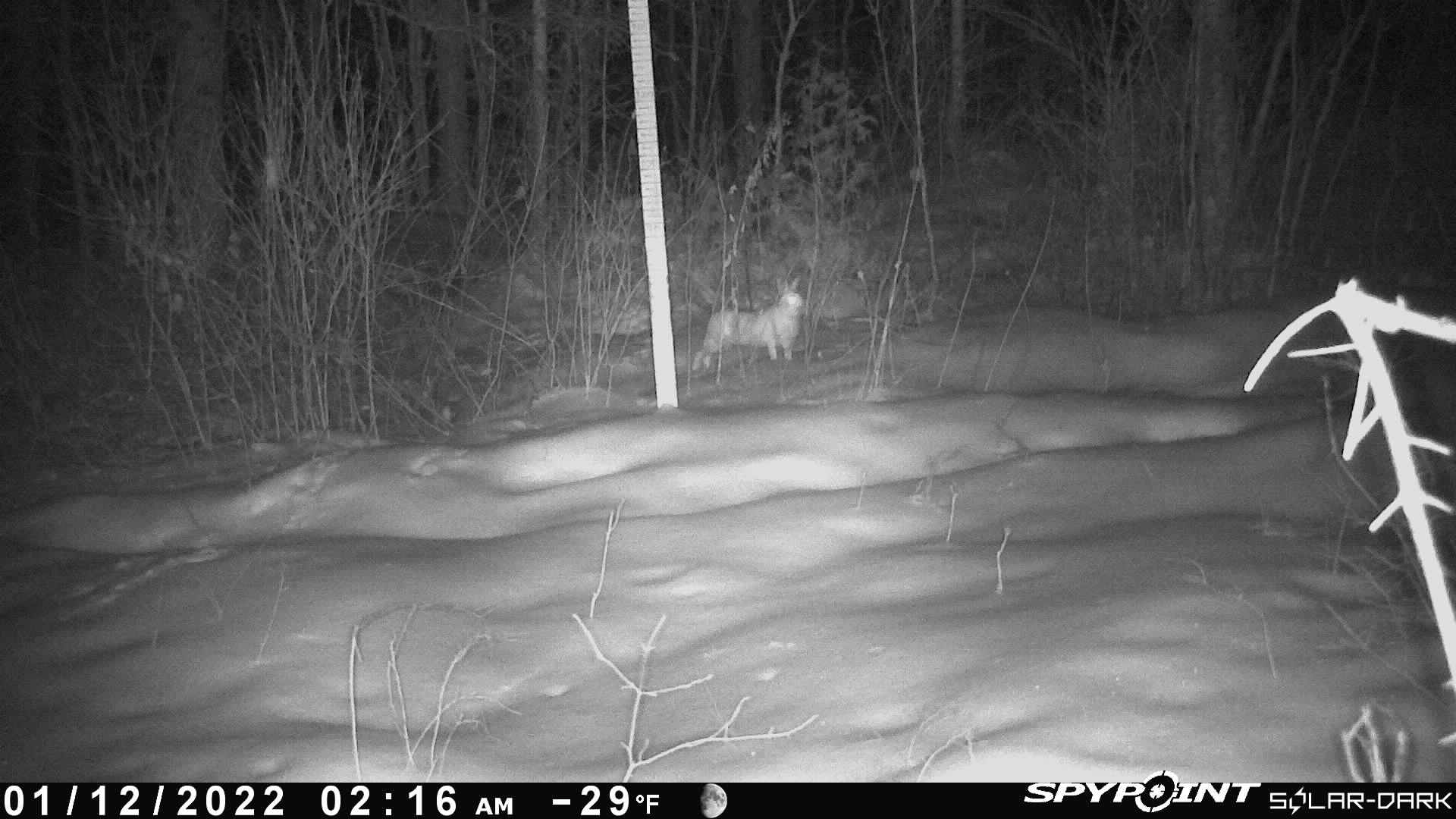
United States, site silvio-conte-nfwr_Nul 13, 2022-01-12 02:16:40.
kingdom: Animalia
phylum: Chordata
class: Mammalia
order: Lagomorpha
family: Leporidae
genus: Lepus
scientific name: Lepus americanus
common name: snowshoe hare